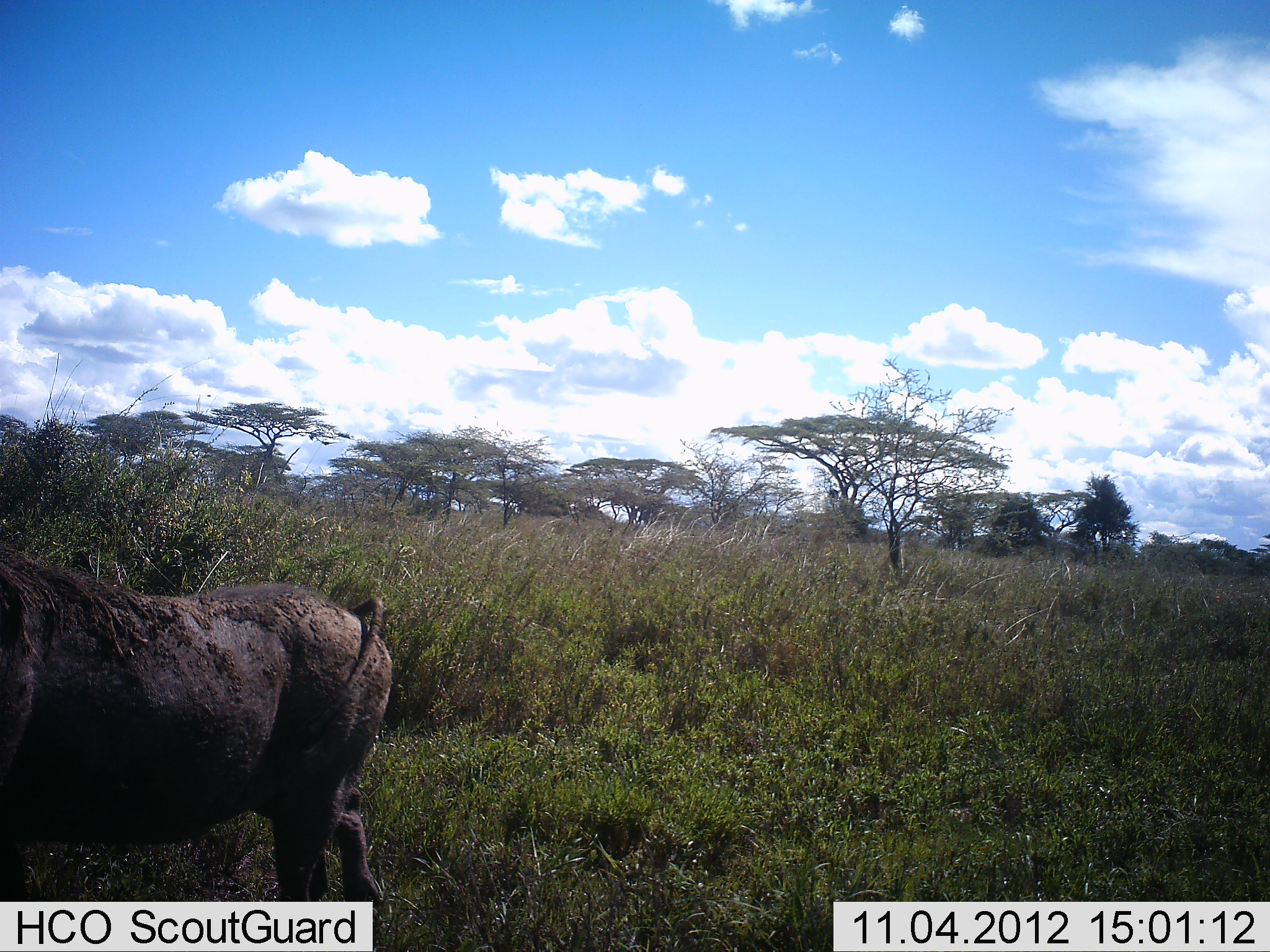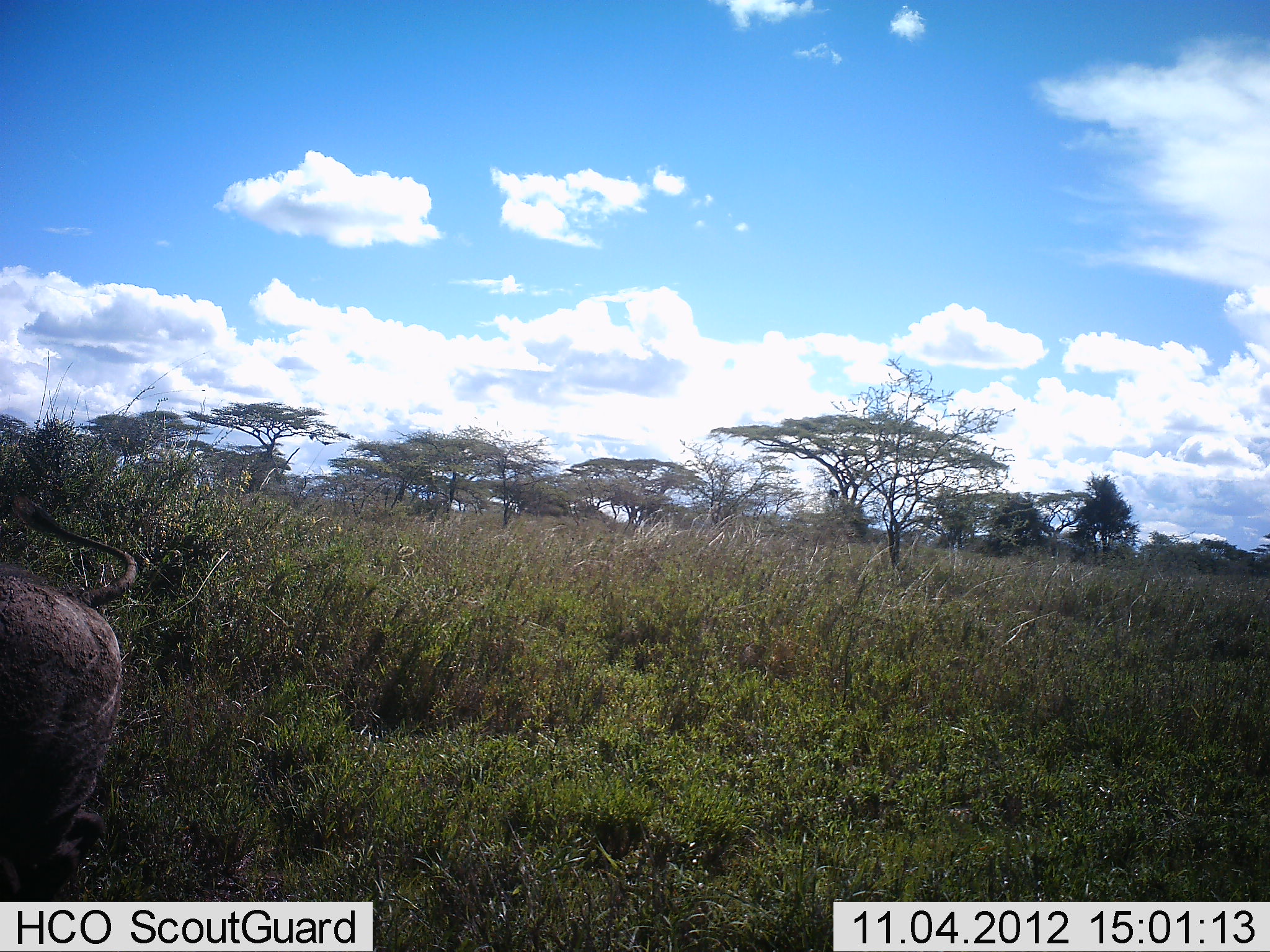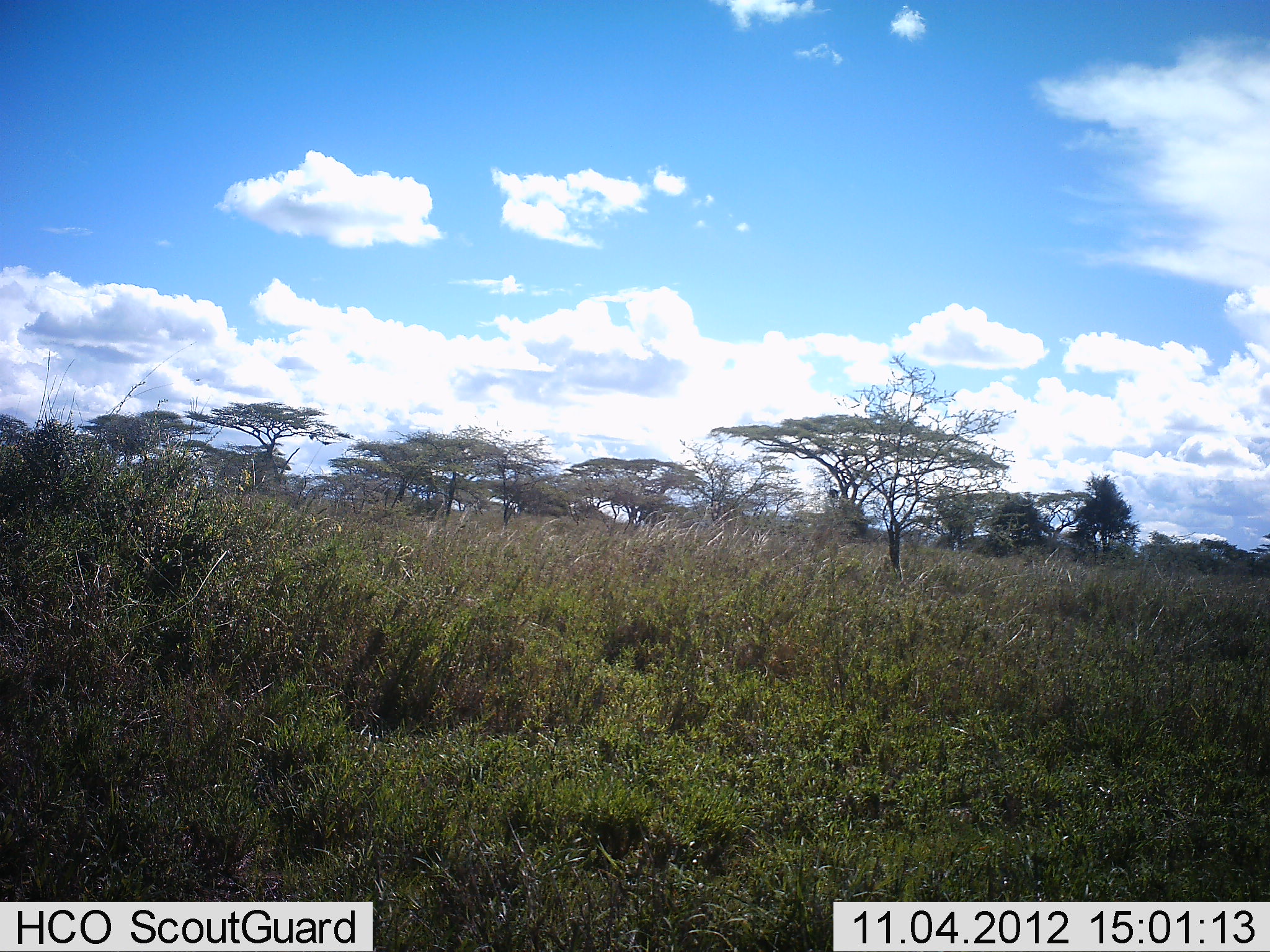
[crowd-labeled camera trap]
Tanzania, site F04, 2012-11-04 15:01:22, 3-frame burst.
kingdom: Animalia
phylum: Chordata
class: Mammalia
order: Artiodactyla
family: Suidae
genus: Phacochoerus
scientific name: Phacochoerus africanus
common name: warthog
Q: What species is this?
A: Warthog (Phacochoerus africanus).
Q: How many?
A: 1.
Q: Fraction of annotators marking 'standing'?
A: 0%.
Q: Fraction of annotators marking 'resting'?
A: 0%.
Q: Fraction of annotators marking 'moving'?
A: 100%.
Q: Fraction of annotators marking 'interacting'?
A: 0%.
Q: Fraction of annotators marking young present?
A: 0%.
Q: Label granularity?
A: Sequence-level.